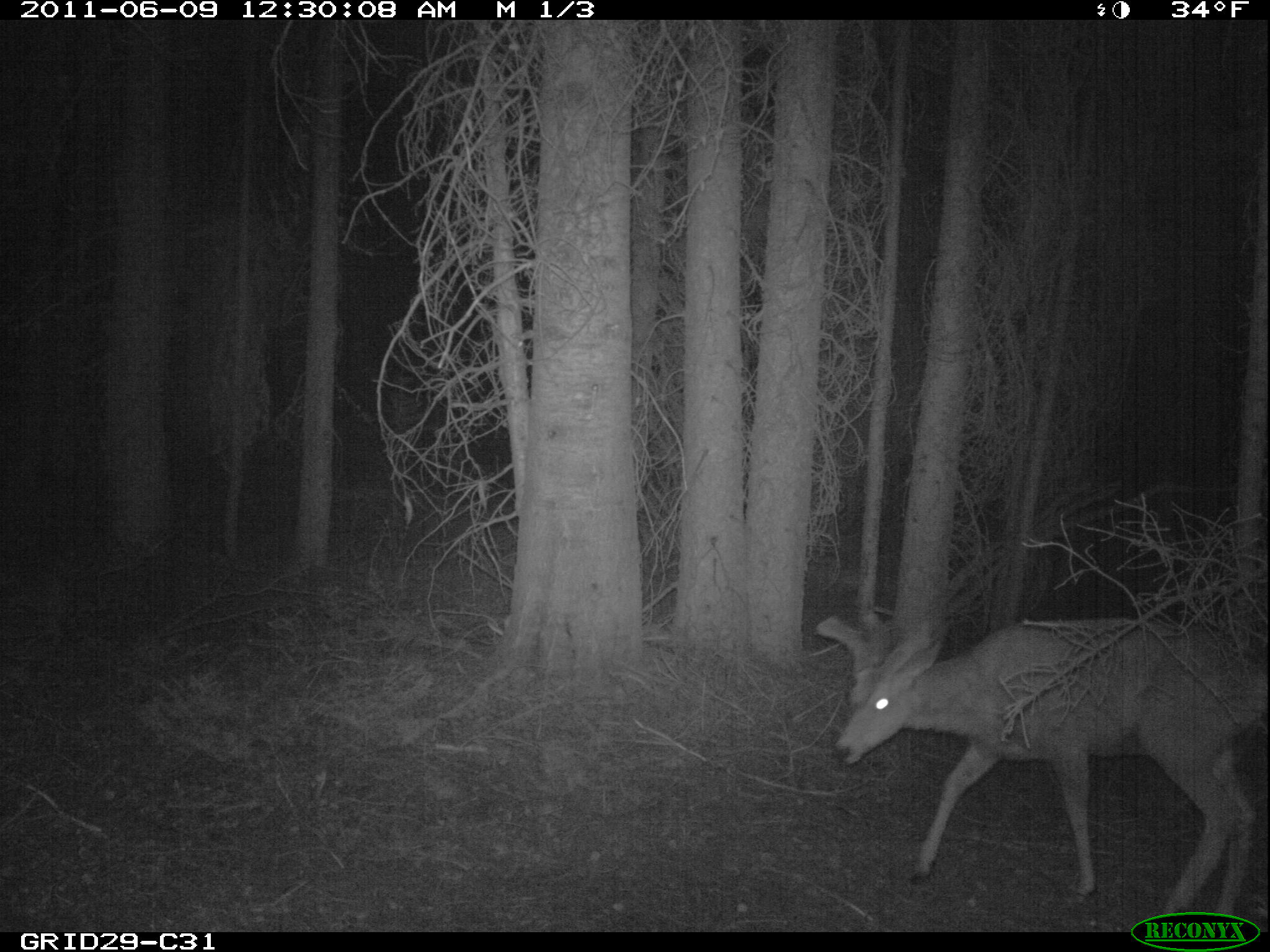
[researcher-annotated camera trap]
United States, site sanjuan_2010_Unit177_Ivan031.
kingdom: Animalia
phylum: Chordata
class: Mammalia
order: Artiodactyla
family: Cervidae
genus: Odocoileus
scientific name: Odocoileus hemionus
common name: mule deer